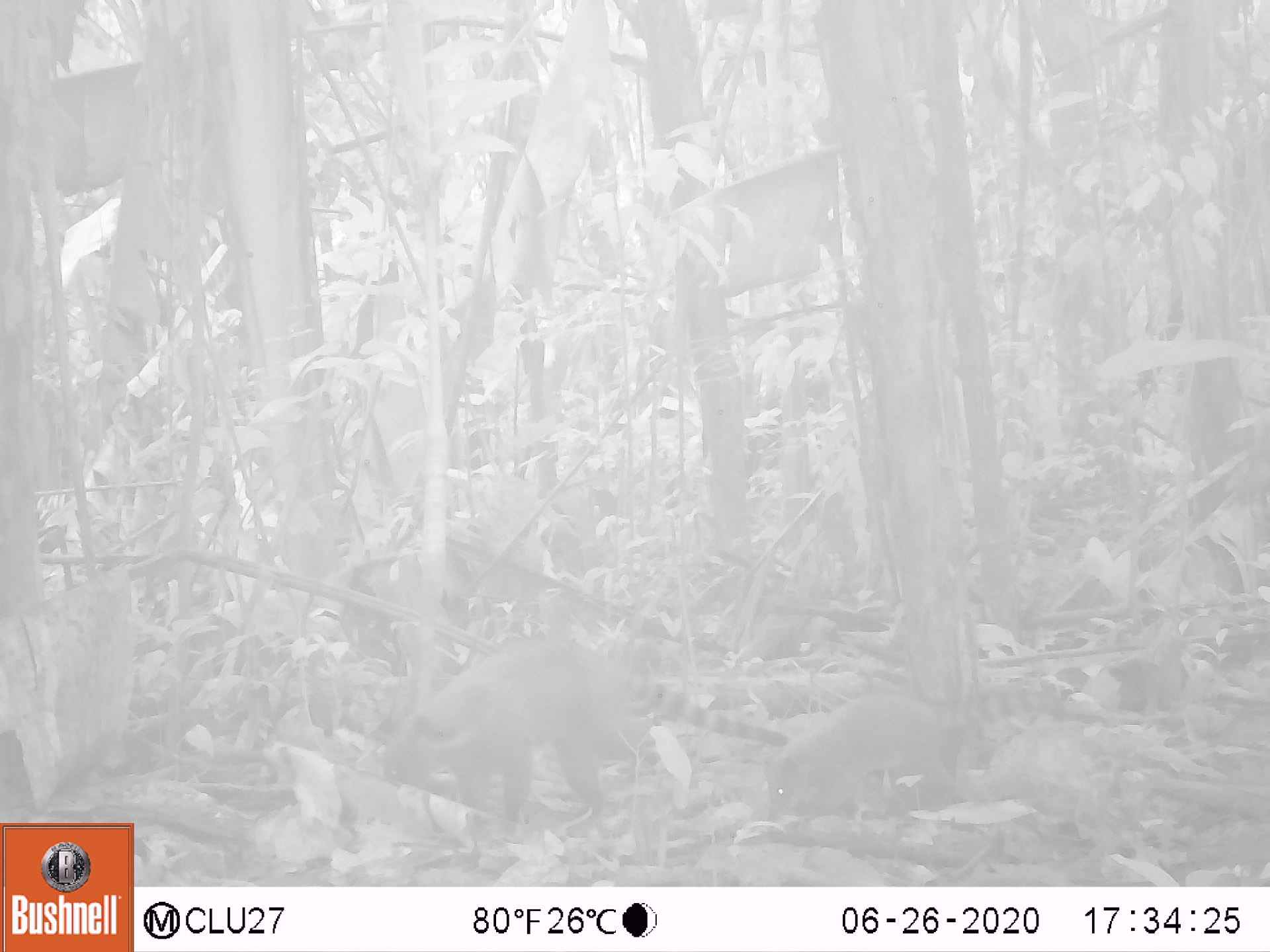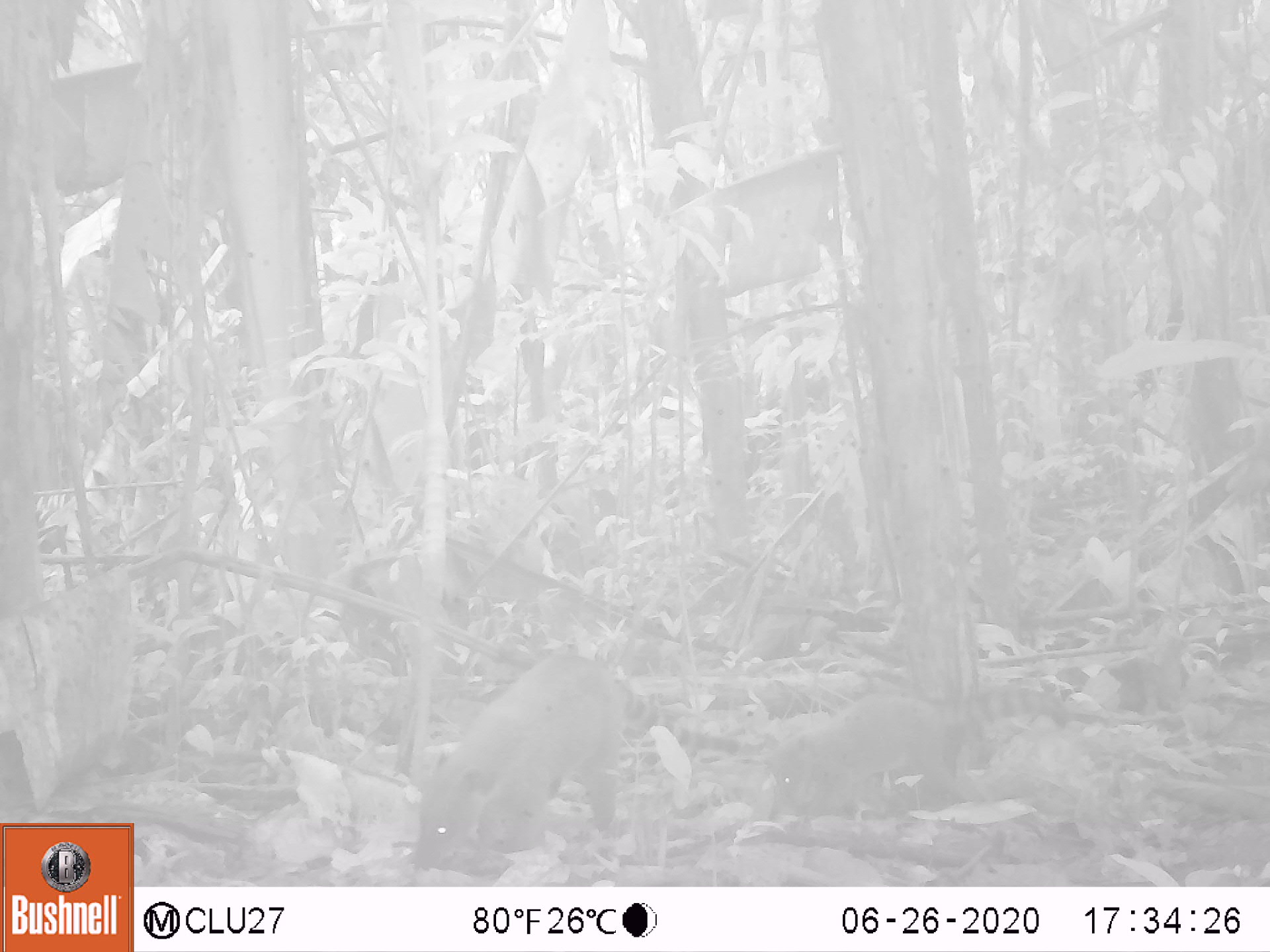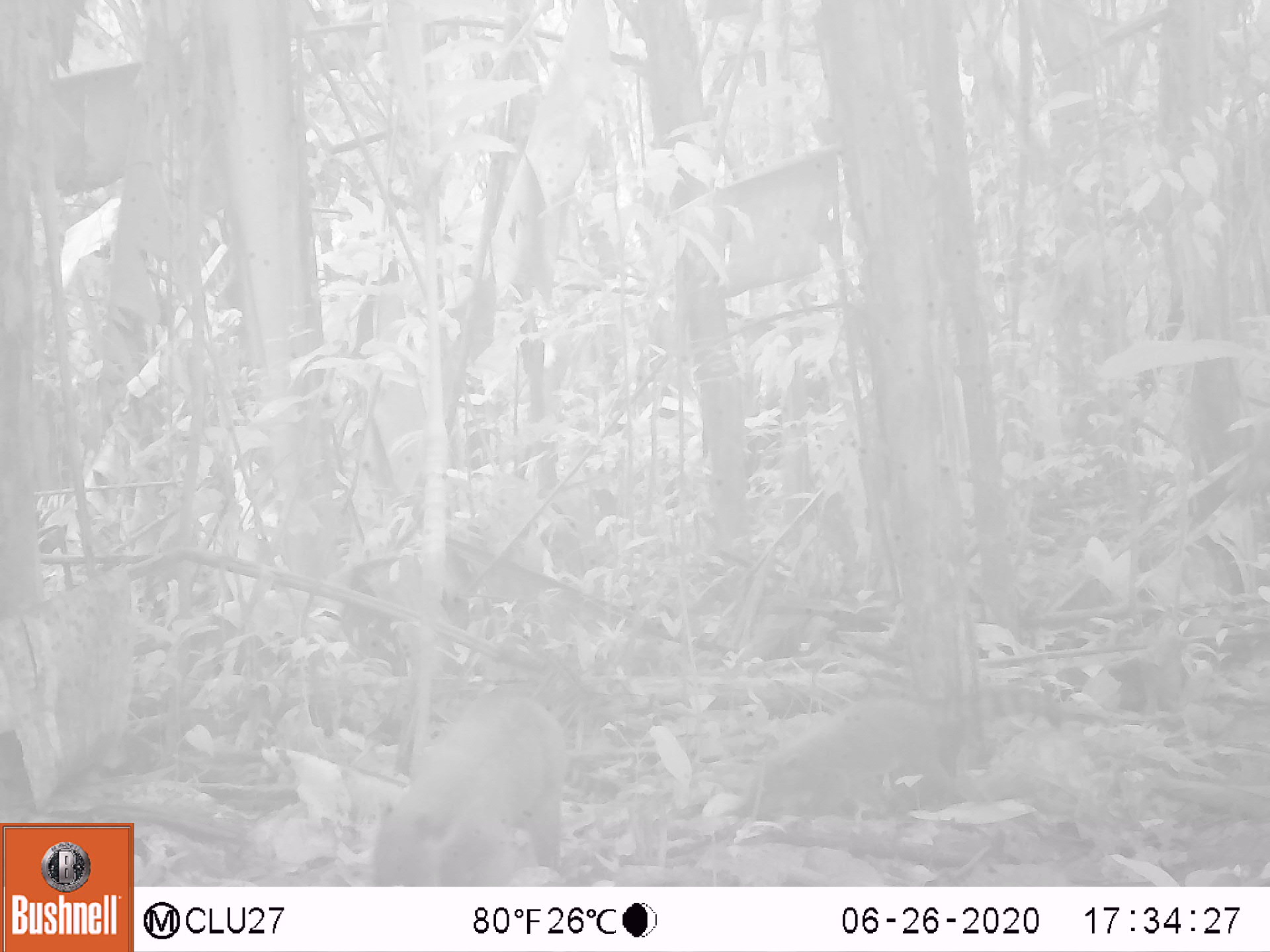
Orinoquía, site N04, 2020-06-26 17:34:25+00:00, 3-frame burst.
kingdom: Animalia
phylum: Chordata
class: Mammalia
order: Carnivora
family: Procyonidae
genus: Nasua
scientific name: Nasua nasua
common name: south american coati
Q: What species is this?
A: South american coati (Nasua nasua).